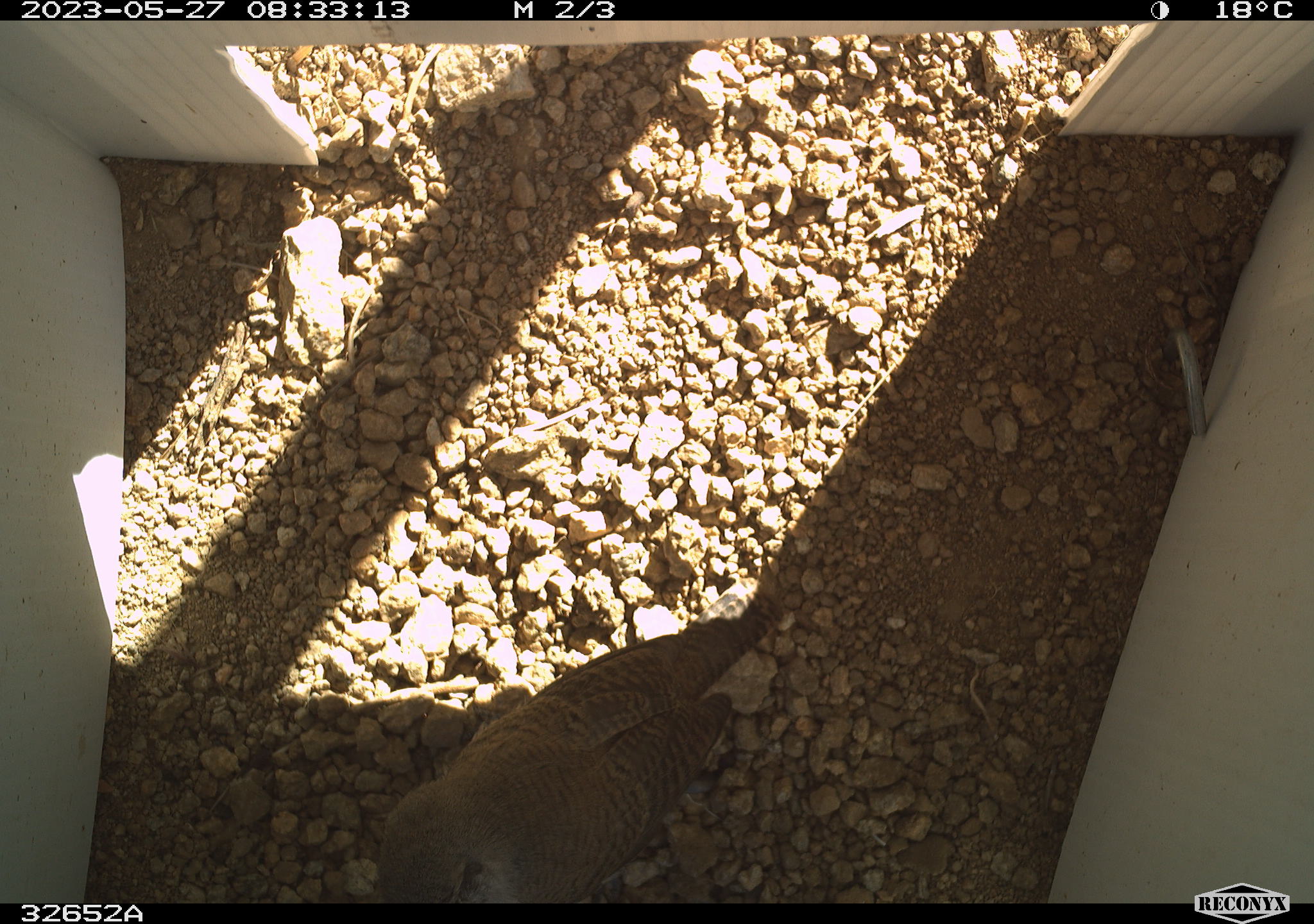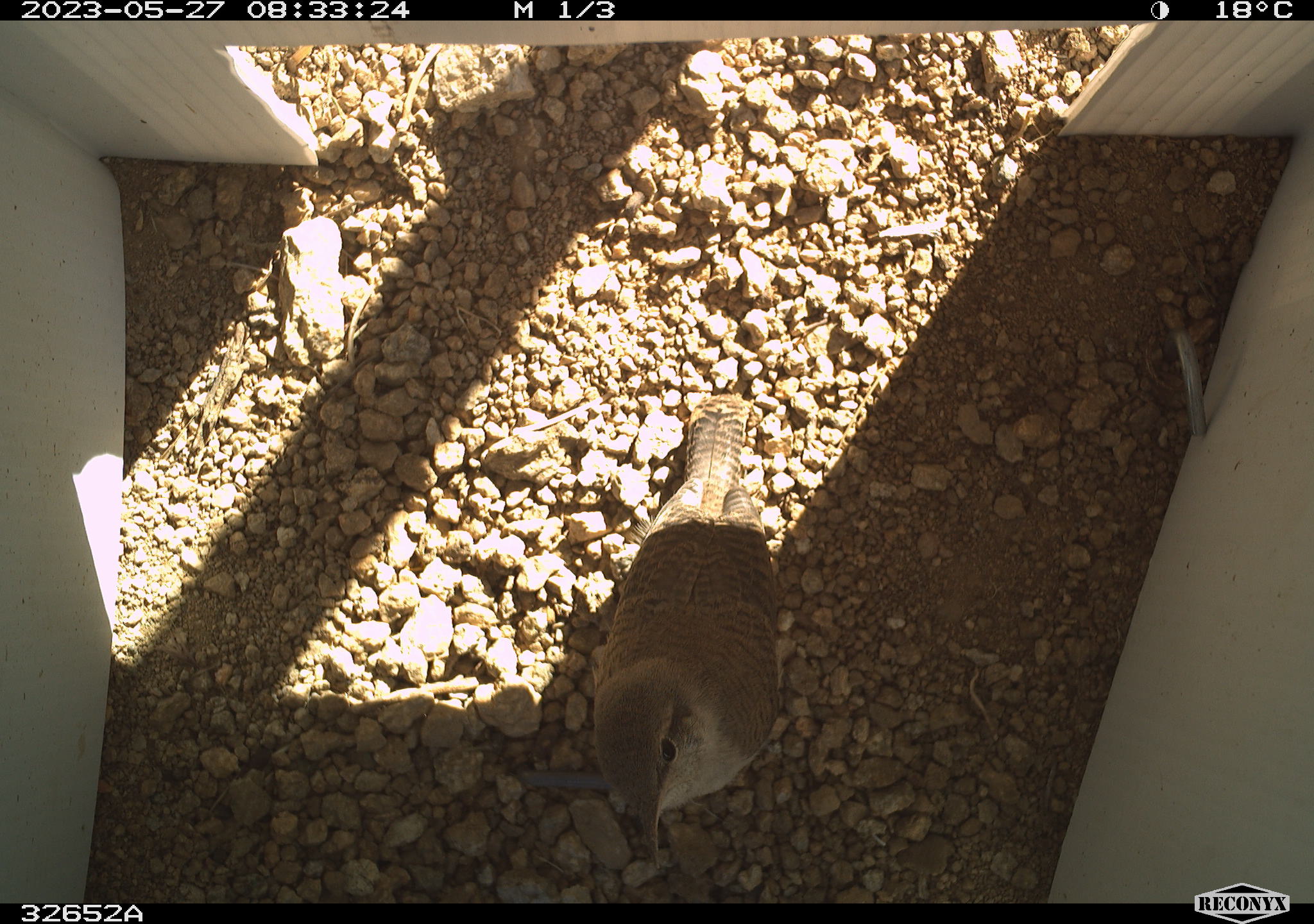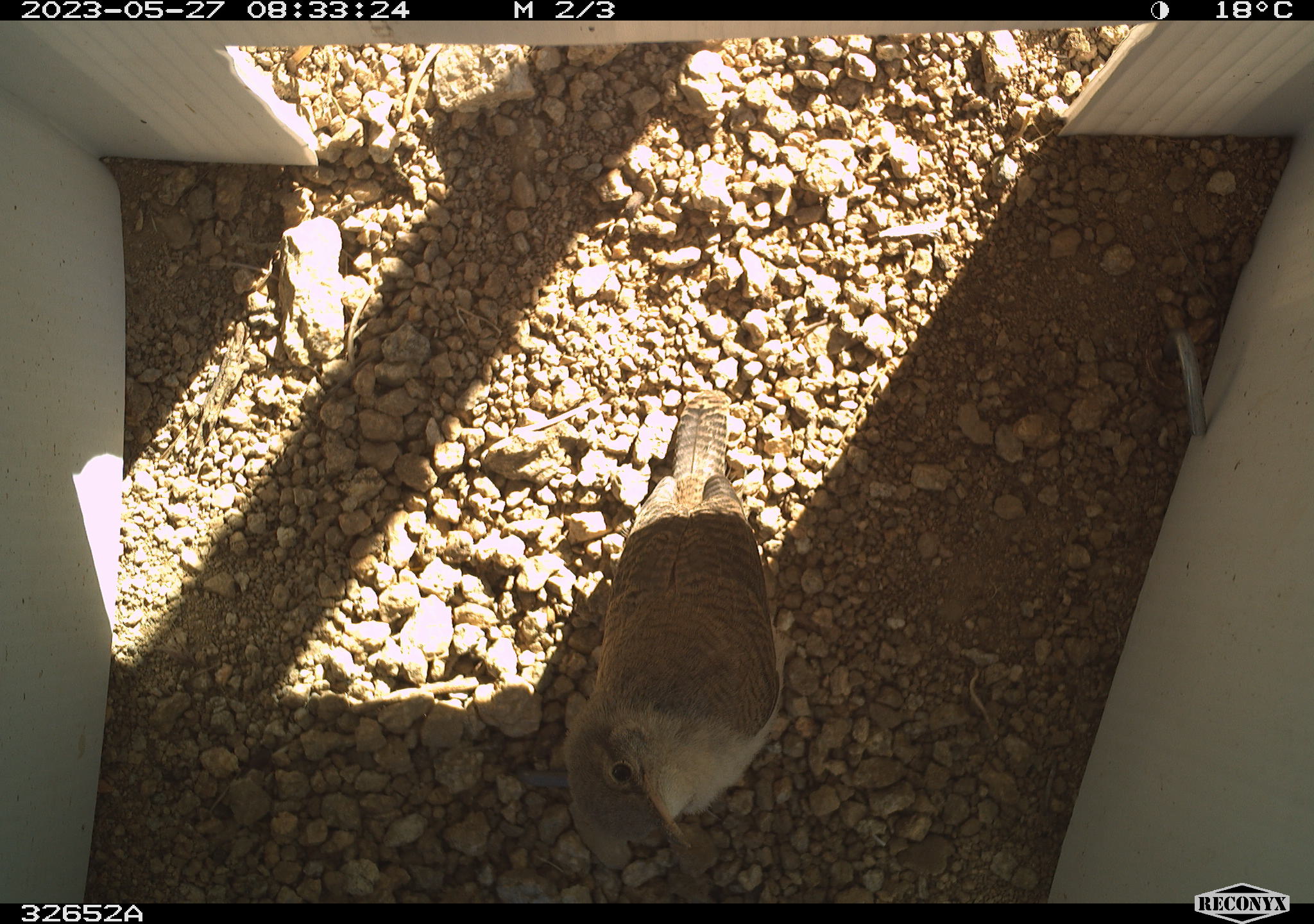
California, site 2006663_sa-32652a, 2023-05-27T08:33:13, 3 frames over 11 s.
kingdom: Animalia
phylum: Chordata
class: Aves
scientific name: Aves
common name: bird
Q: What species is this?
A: Bird (Aves).